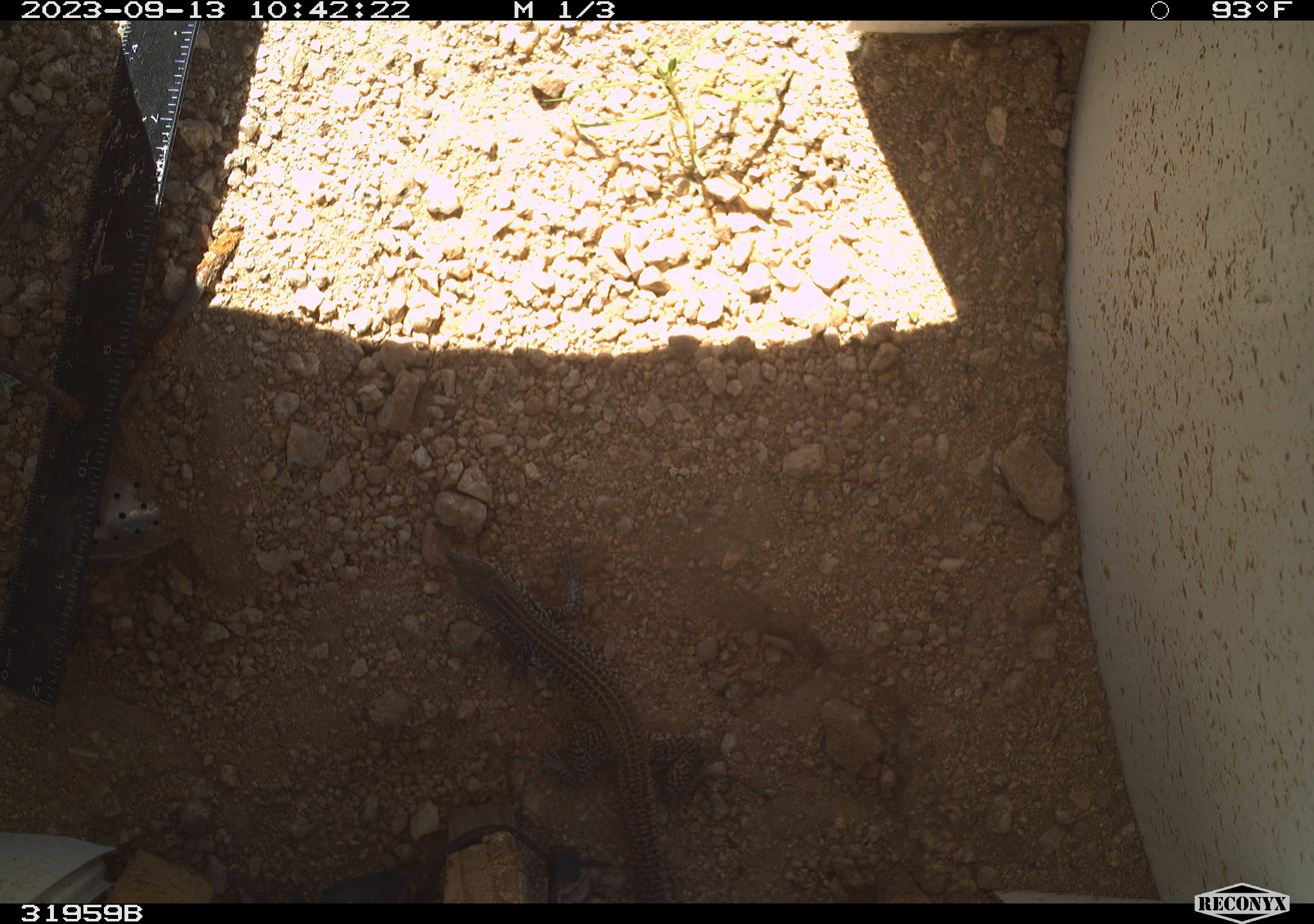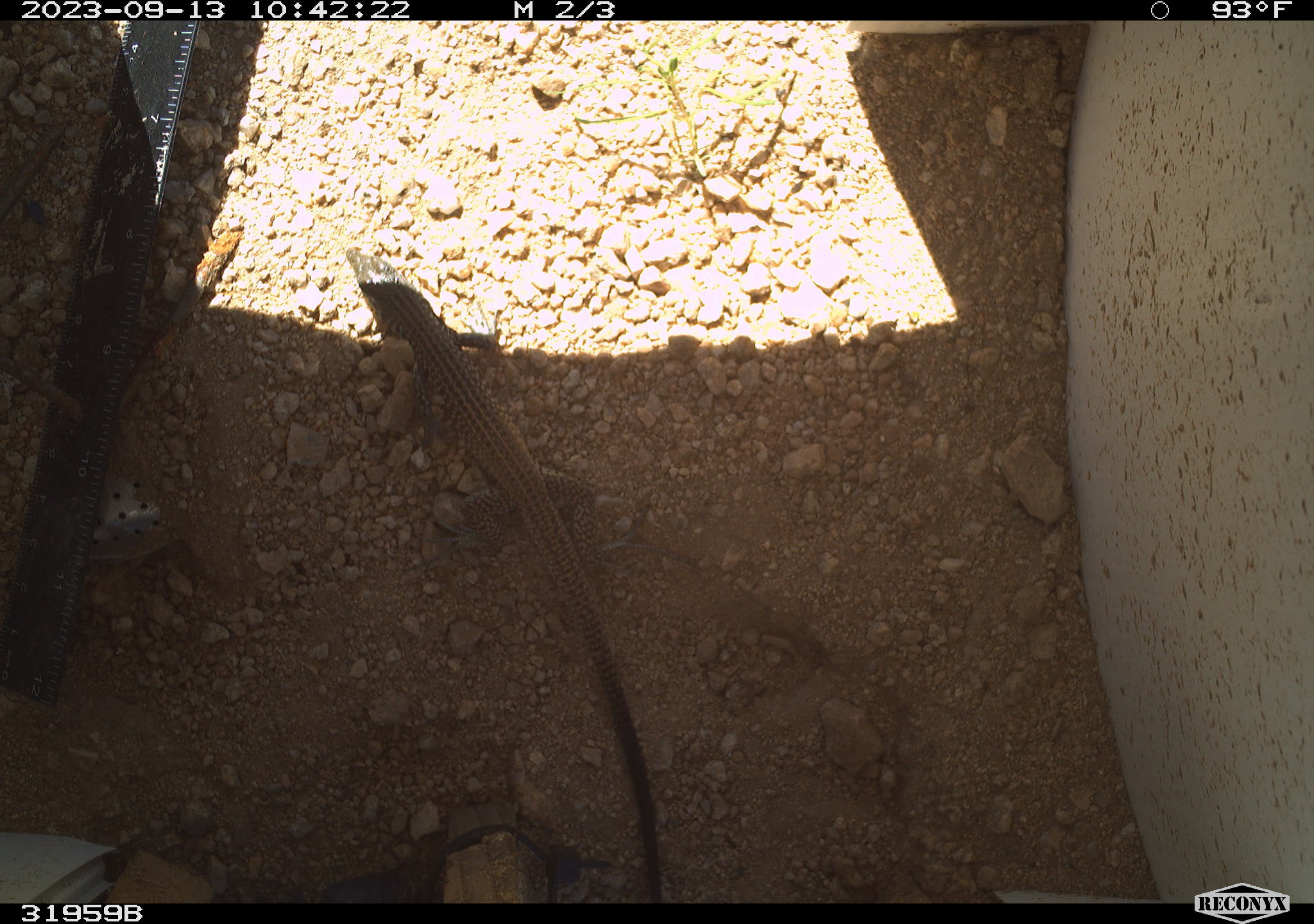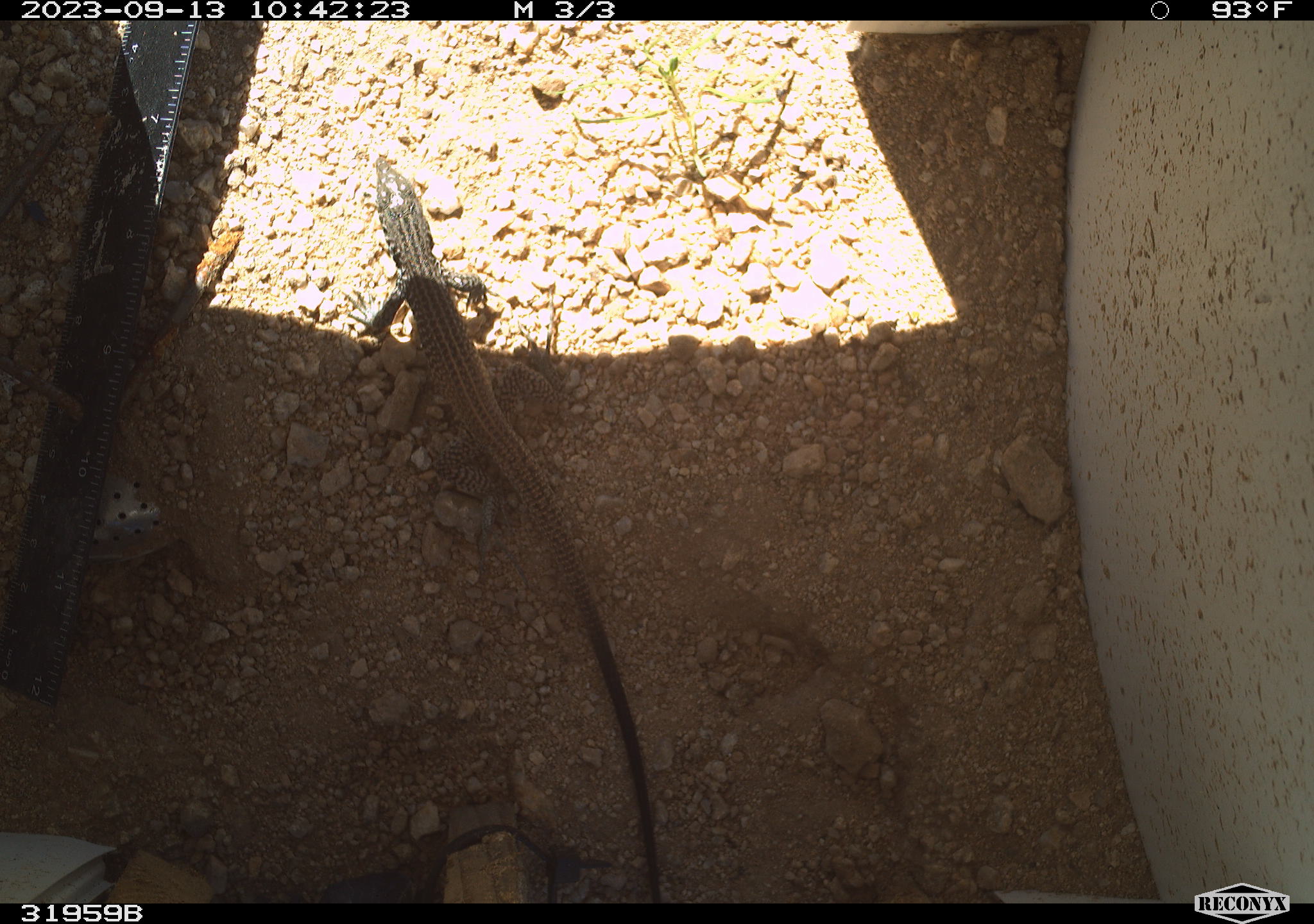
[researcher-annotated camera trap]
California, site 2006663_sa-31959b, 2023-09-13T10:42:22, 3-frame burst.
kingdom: Animalia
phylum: Chordata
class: Reptilia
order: Squamata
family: Teiidae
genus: Aspidoscelis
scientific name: Aspidoscelis tigris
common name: western whiptail